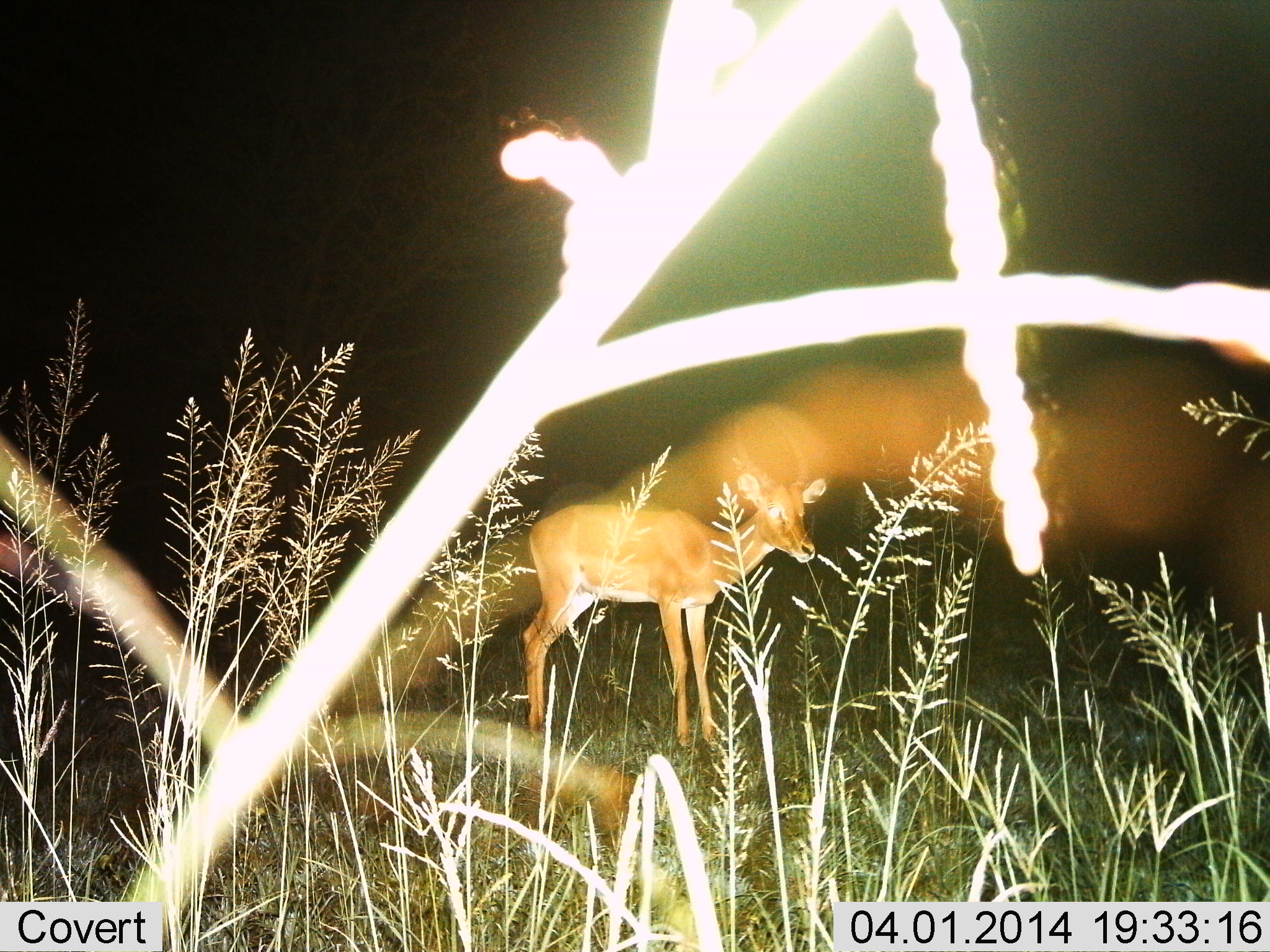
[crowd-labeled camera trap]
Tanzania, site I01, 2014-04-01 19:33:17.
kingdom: Animalia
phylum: Chordata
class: Mammalia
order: Artiodactyla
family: Bovidae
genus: Aepyceros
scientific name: Aepyceros melampus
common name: impala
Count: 1.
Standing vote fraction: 100%.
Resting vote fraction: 0%.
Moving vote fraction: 0%.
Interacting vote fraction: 0%.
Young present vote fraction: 12%.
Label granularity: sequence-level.